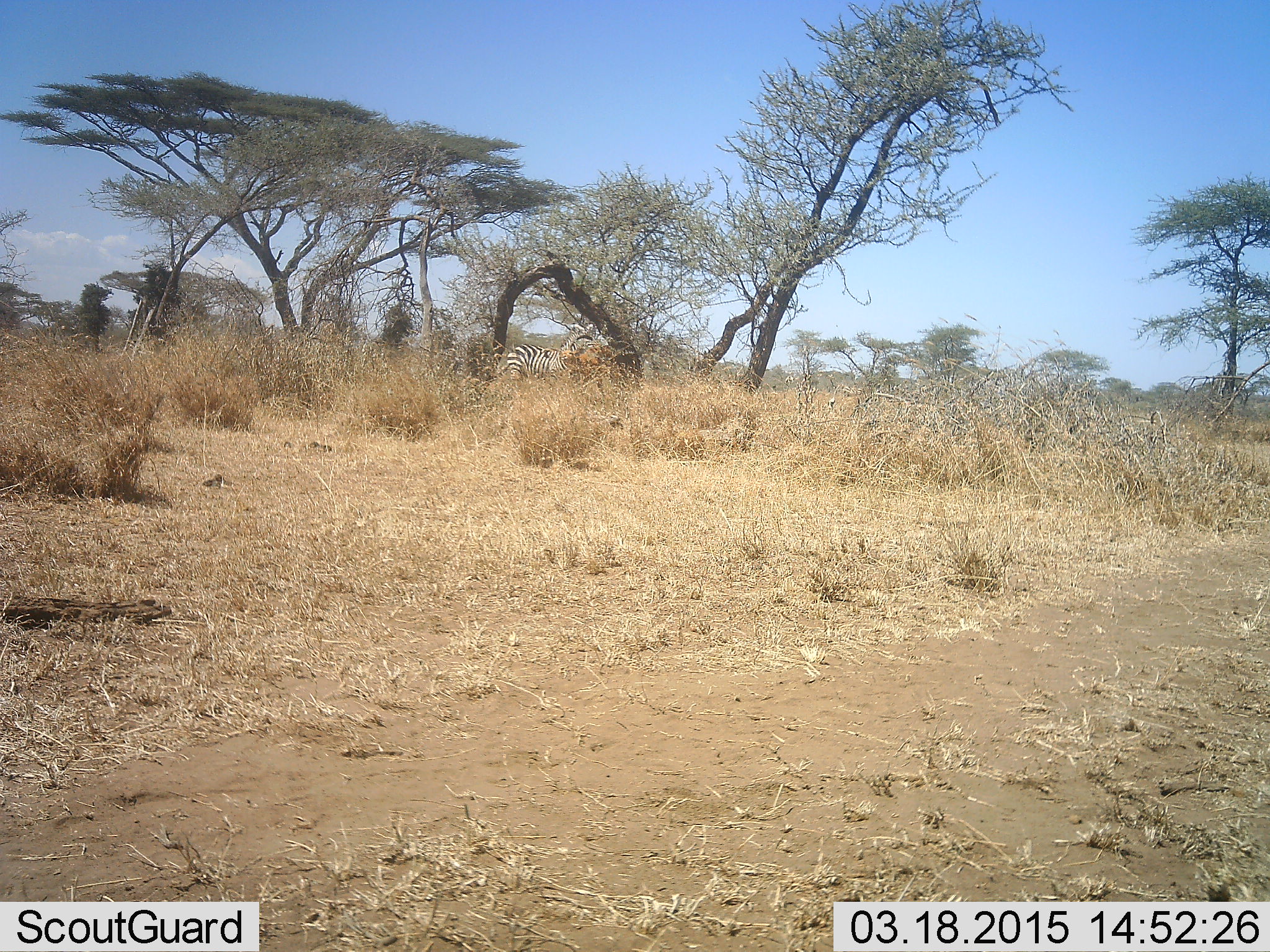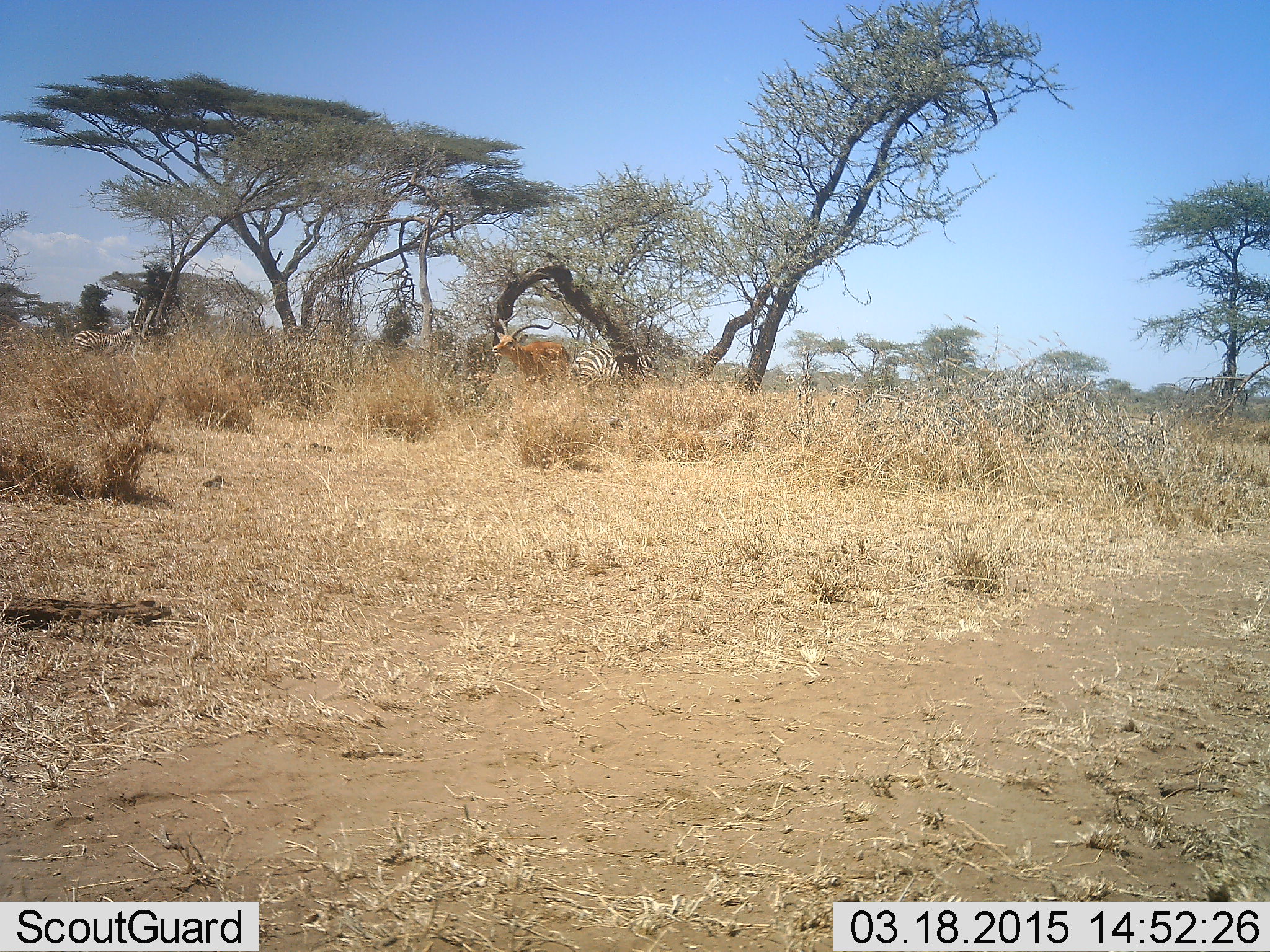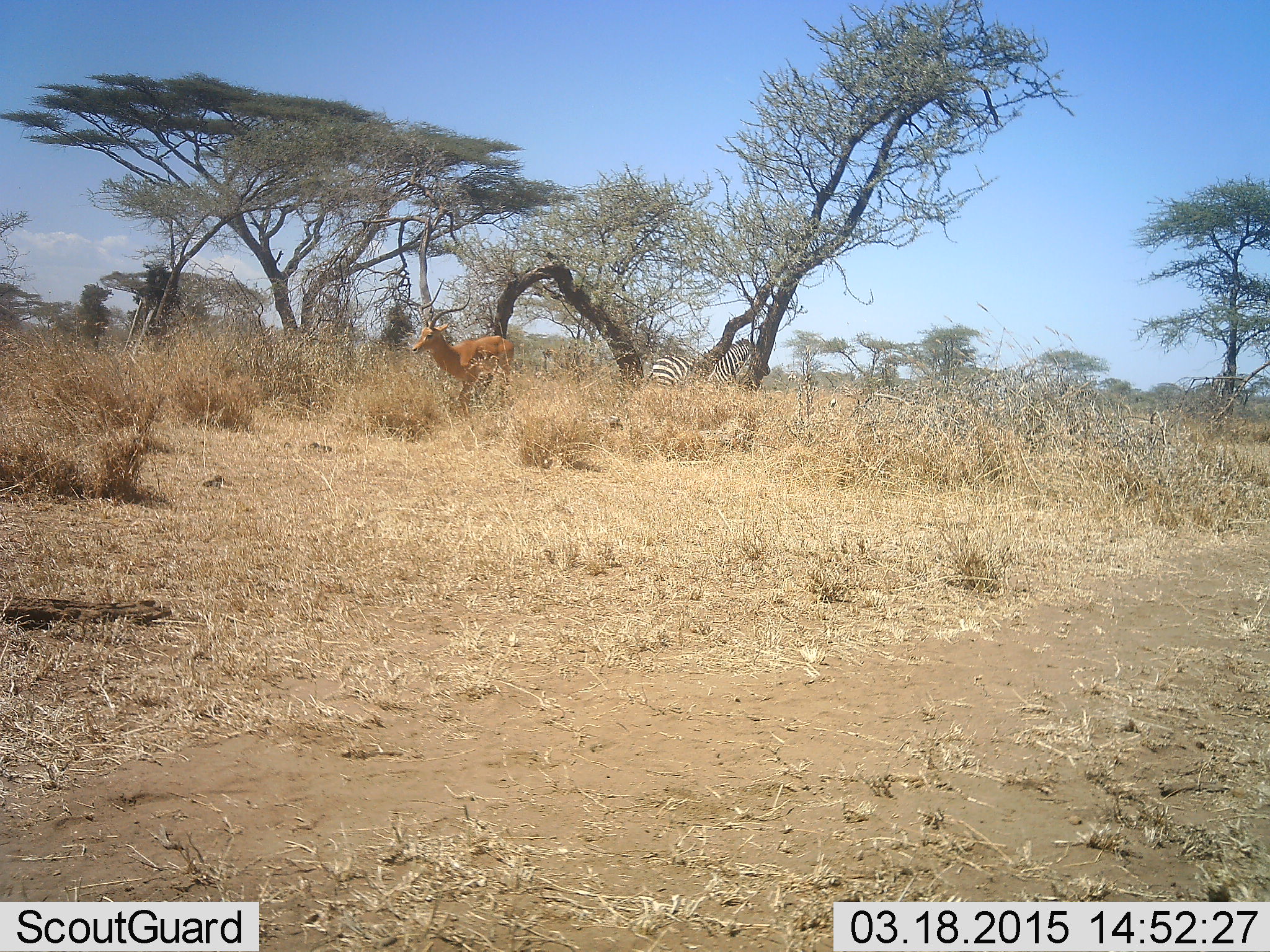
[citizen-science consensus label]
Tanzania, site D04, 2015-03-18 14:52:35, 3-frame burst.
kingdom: Animalia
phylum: Chordata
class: Mammalia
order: Artiodactyla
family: Bovidae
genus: Aepyceros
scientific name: Aepyceros melampus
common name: impala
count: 1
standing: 20%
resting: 0%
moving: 80%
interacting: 0%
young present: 0%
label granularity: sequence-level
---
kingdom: Animalia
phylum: Chordata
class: Mammalia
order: Perissodactyla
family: Equidae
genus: Equus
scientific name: Equus quagga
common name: plains zebra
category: zebra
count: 2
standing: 30%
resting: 10%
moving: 70%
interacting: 0%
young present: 0%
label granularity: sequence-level